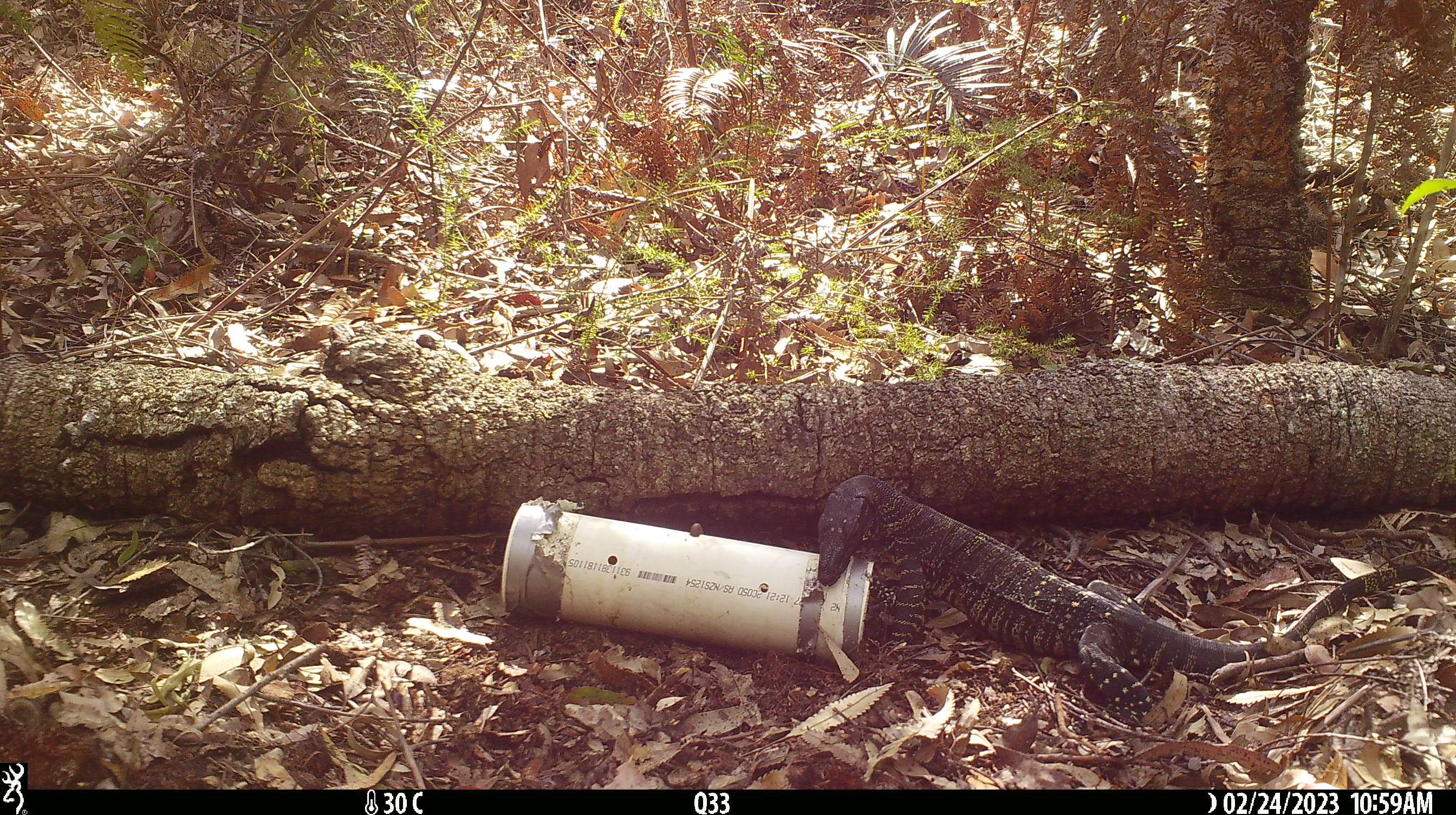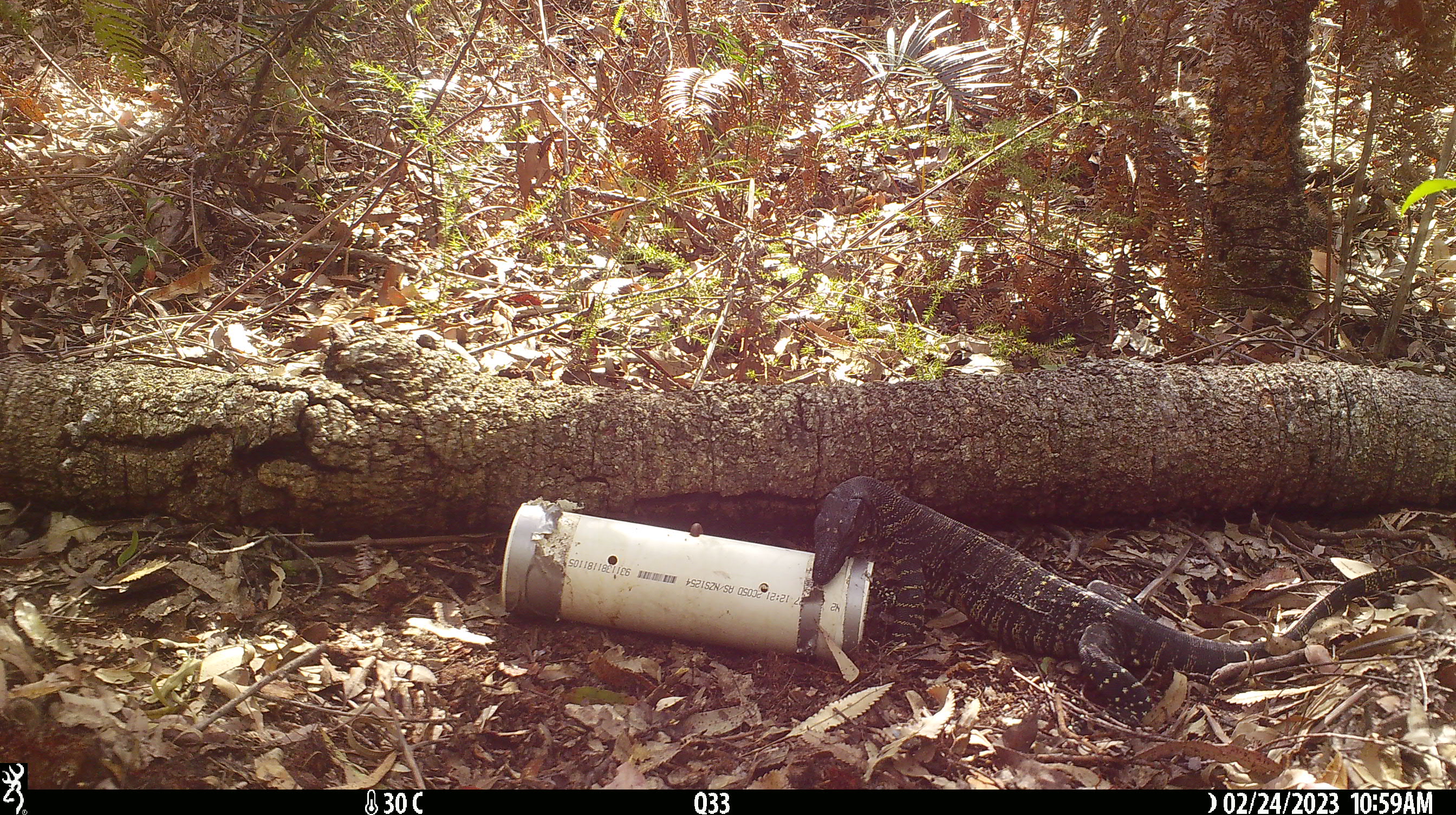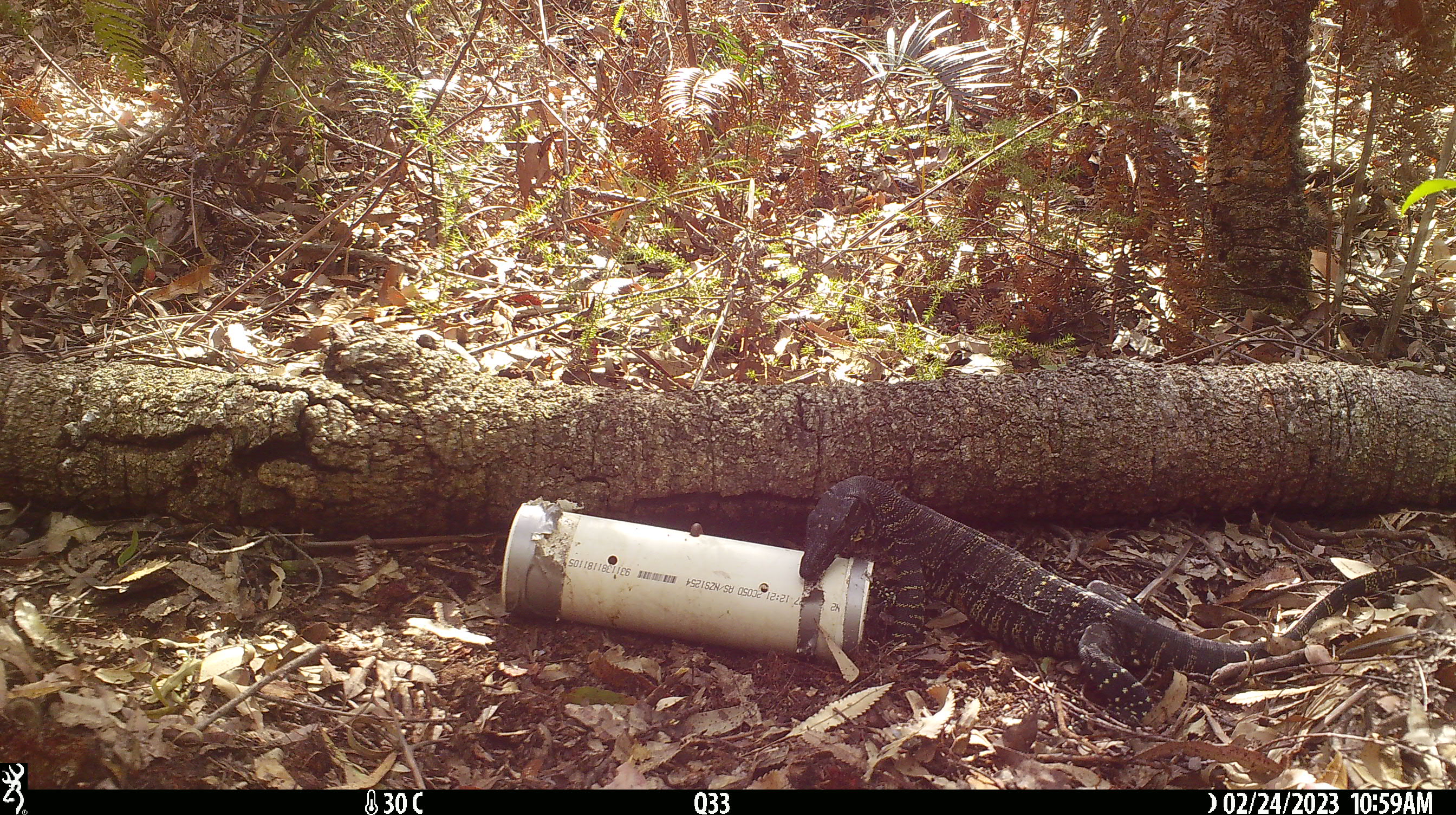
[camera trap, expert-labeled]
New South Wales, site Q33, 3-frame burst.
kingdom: Animalia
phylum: Chordata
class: Reptilia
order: Squamata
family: Varanidae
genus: Varanus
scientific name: Varanus varius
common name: lace monitor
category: goanna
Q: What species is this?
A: Goanna (lace monitor) (Varanus varius).